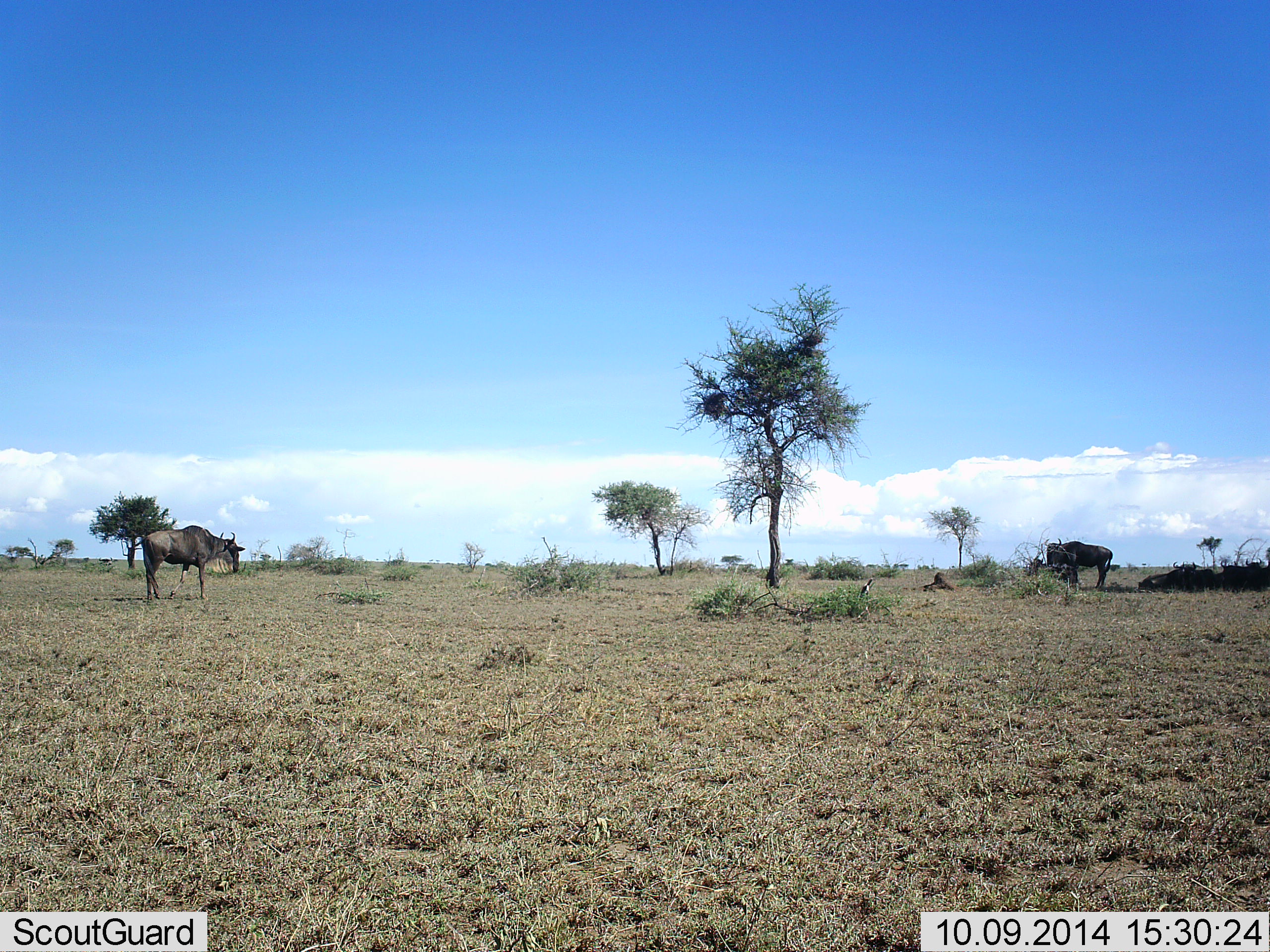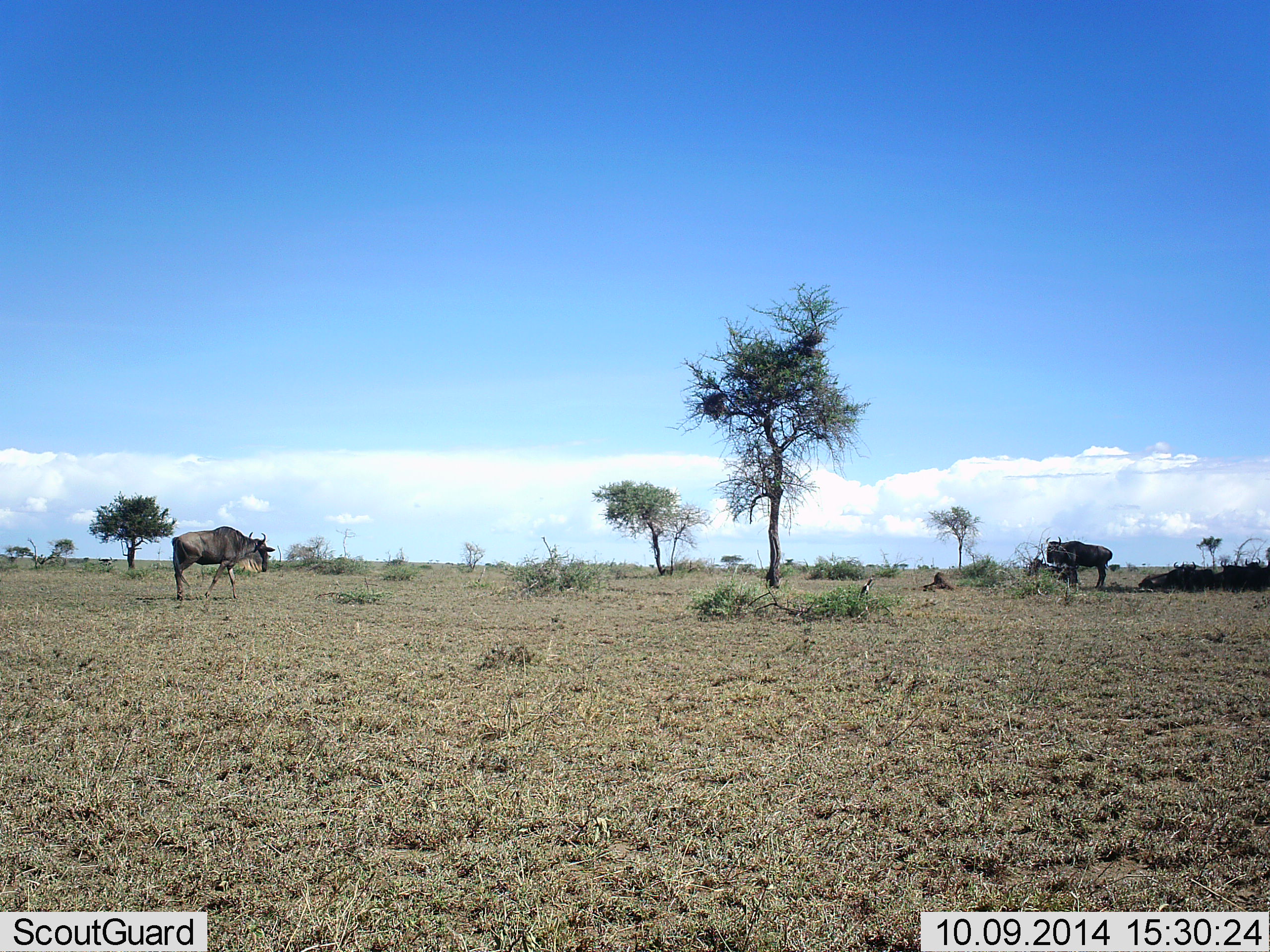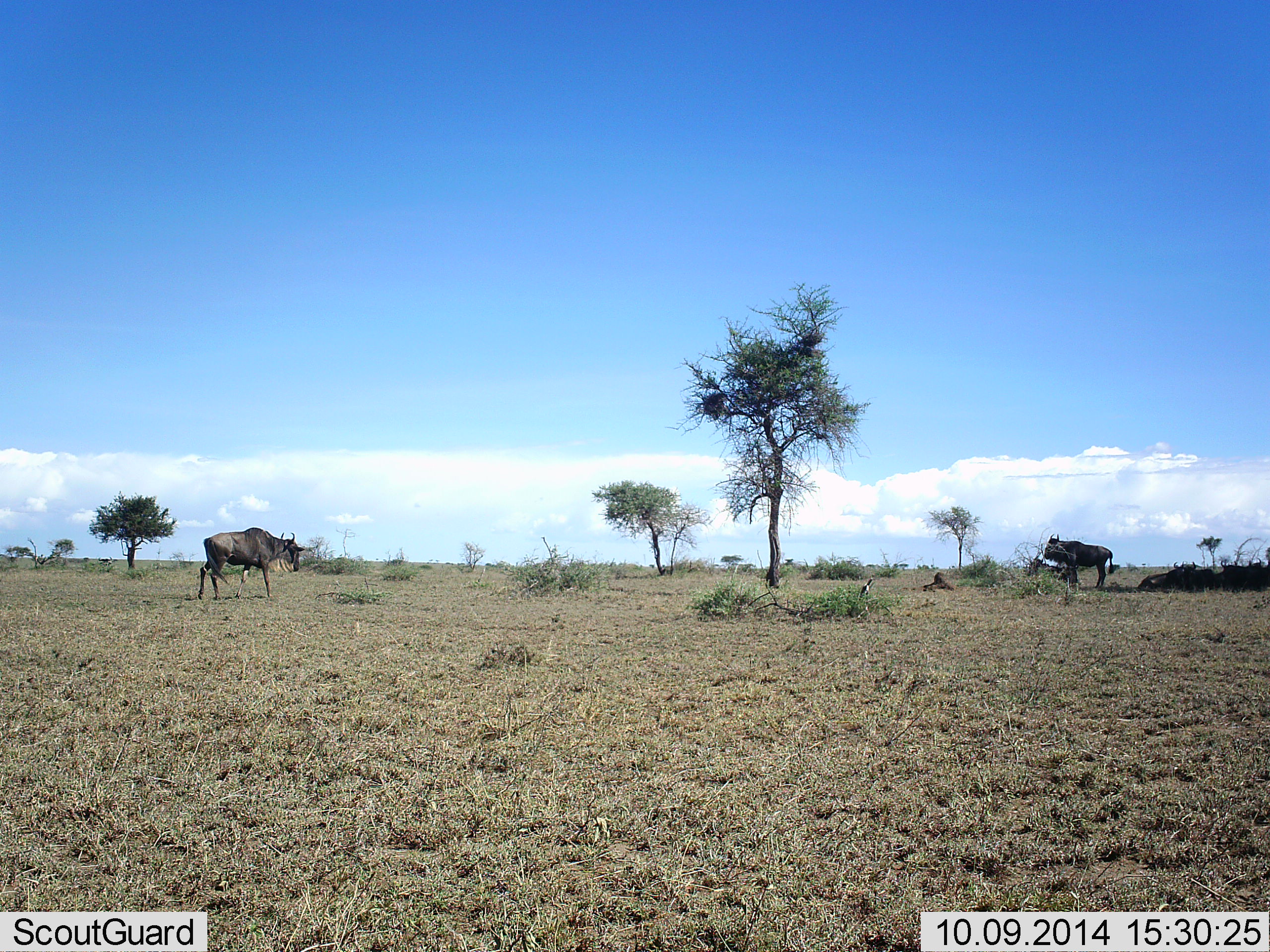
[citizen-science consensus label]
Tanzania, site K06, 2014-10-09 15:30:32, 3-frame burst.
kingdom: Animalia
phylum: Chordata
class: Mammalia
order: Artiodactyla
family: Bovidae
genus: Connochaetes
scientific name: Connochaetes taurinus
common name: blue wildebeest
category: wildebeest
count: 2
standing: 50%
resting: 40%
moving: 60%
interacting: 0%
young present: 0%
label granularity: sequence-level